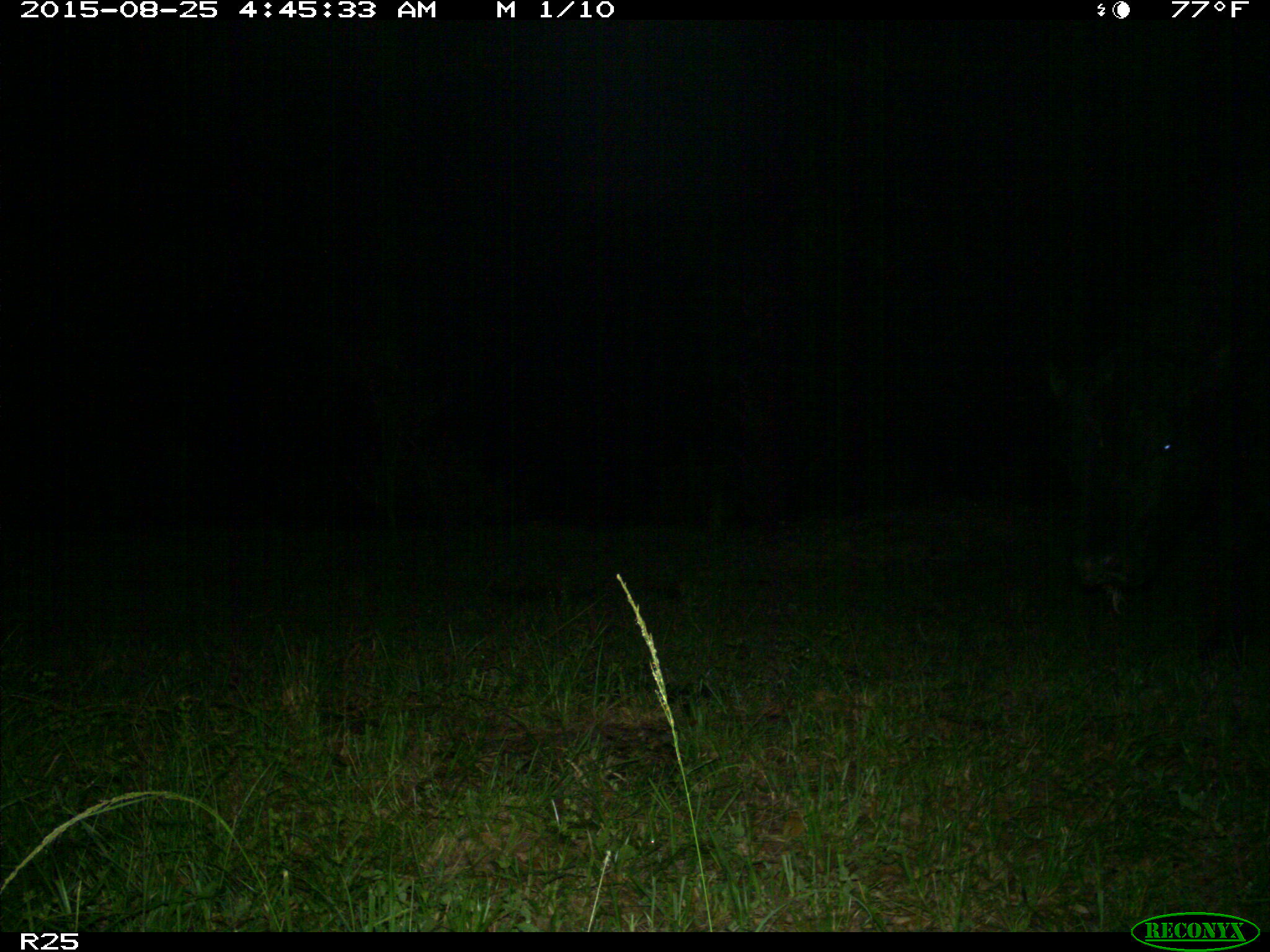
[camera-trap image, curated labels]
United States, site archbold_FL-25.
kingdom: Animalia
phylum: Chordata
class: Mammalia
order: Artiodactyla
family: Bovidae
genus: Bos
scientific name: Bos taurus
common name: domestic cow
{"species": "Bos taurus (domestic cow)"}